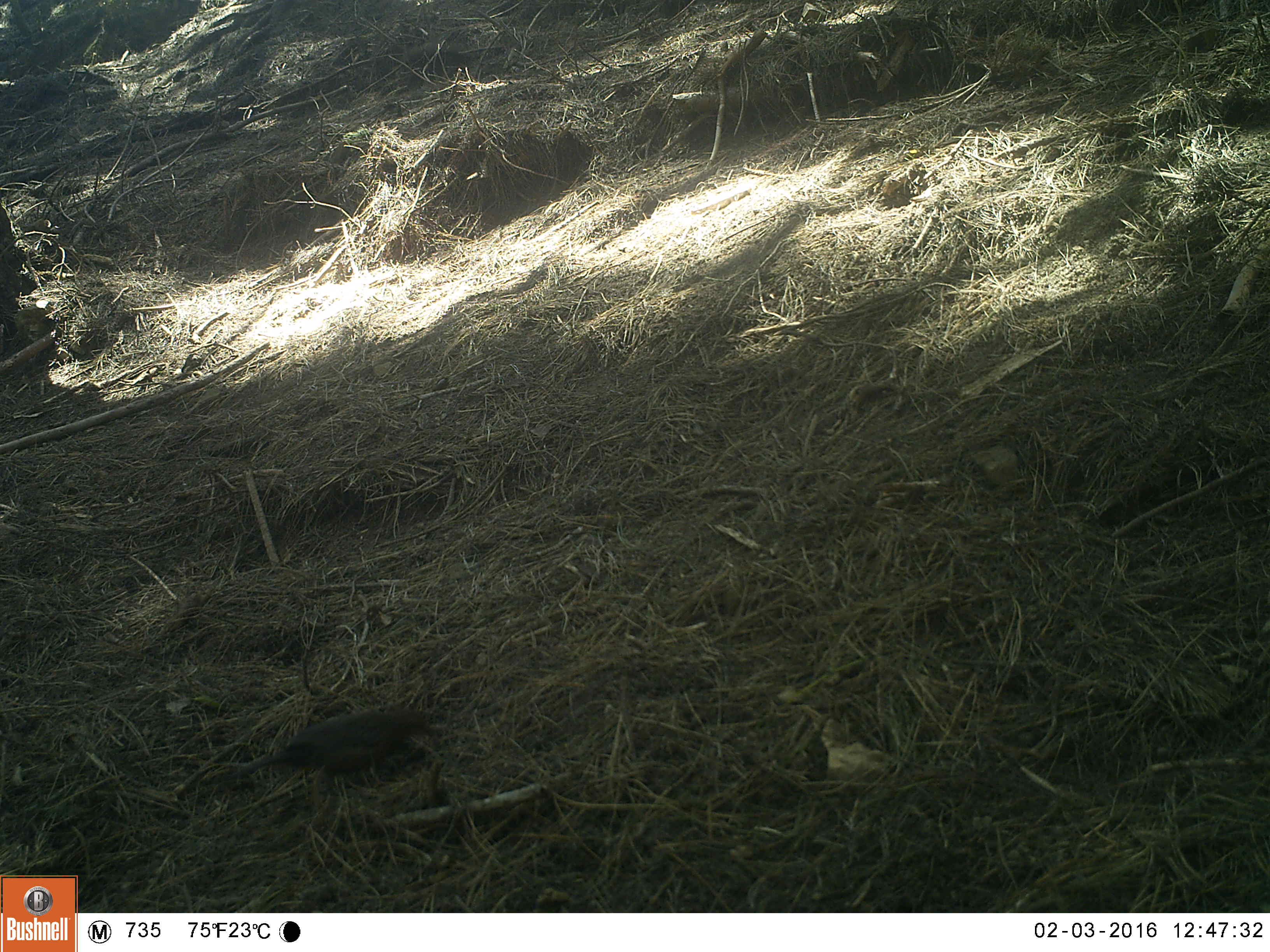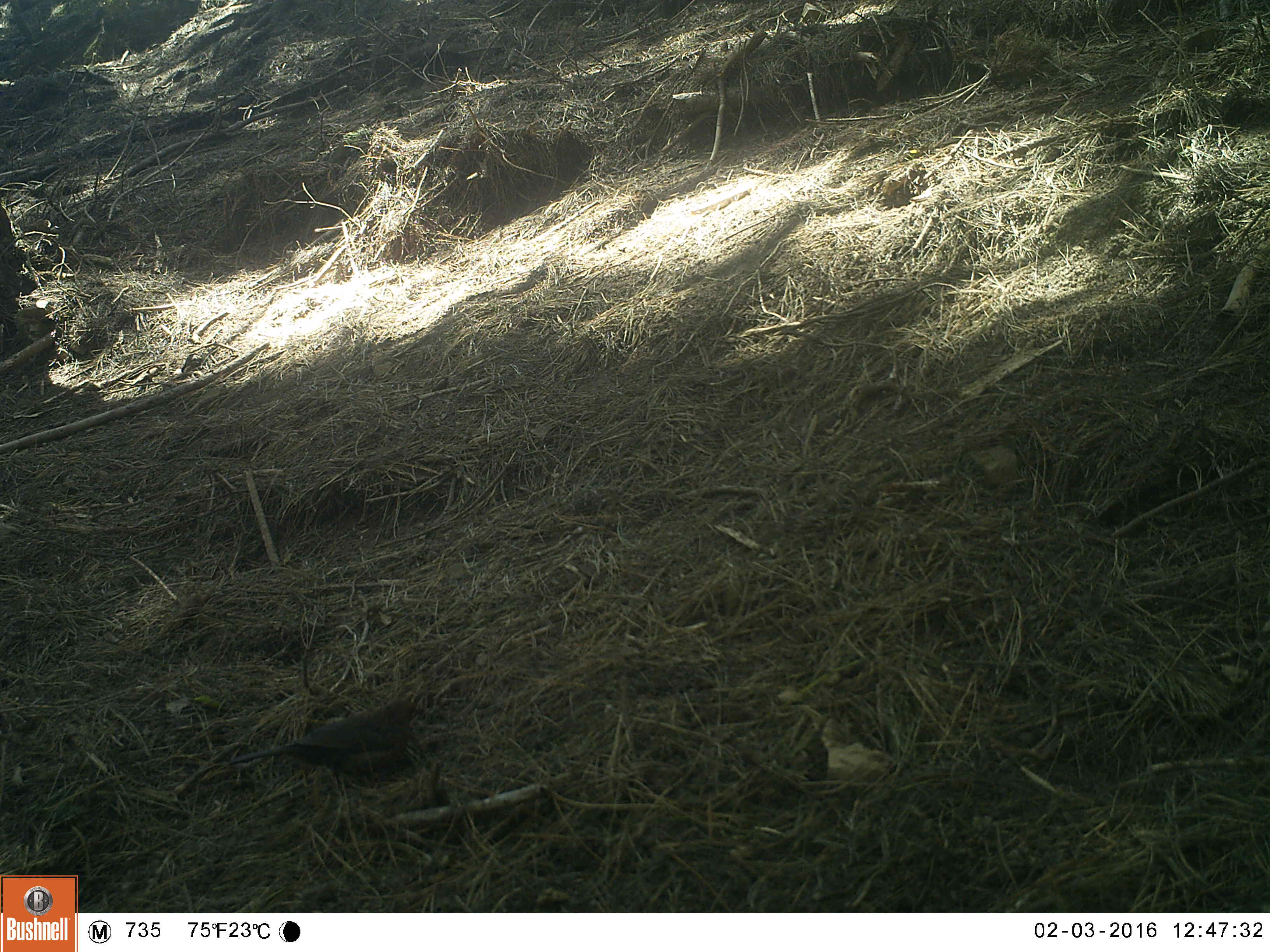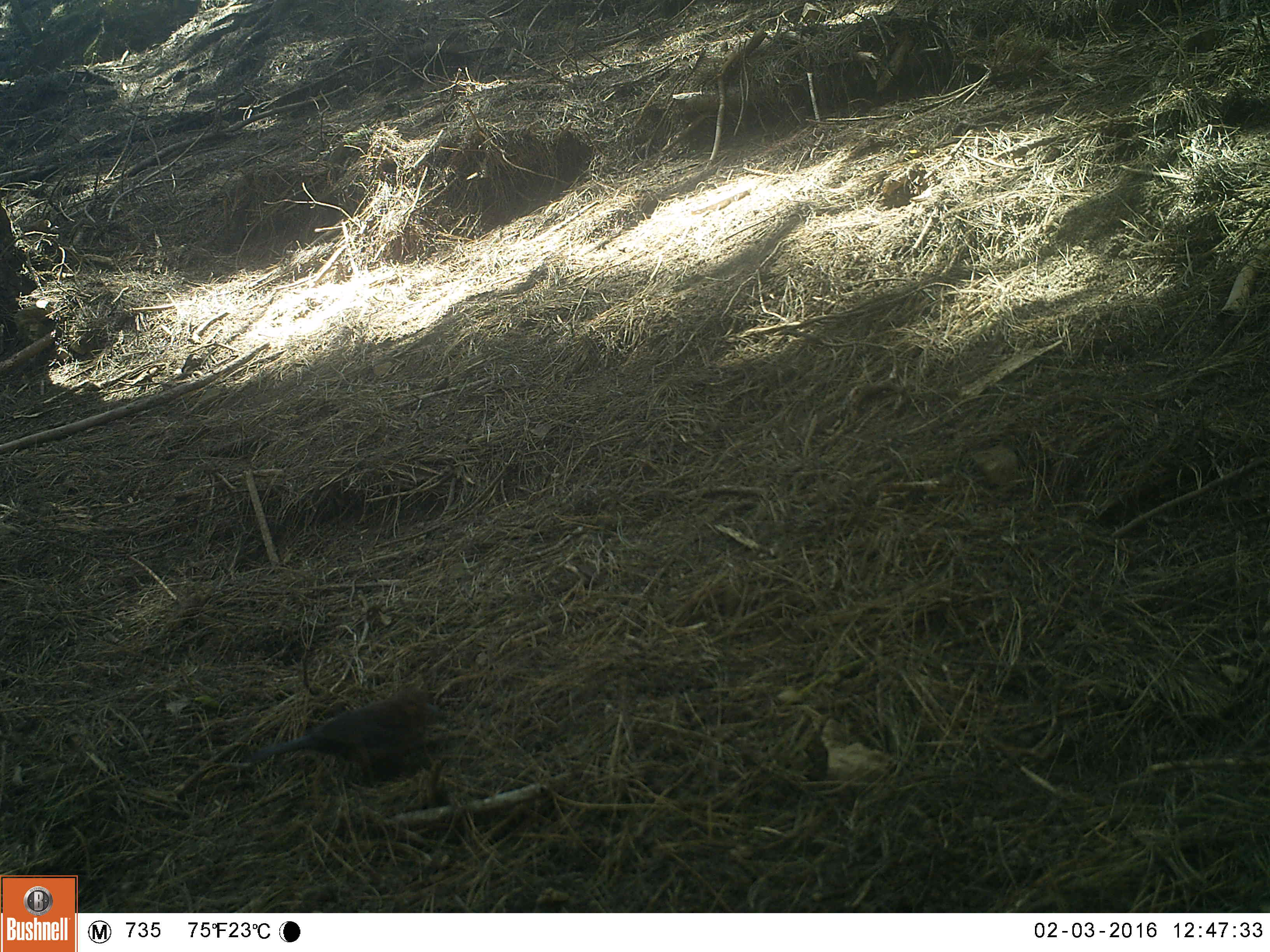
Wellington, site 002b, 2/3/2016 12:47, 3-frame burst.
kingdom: Animalia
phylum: Chordata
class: Aves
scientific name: Aves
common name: bird